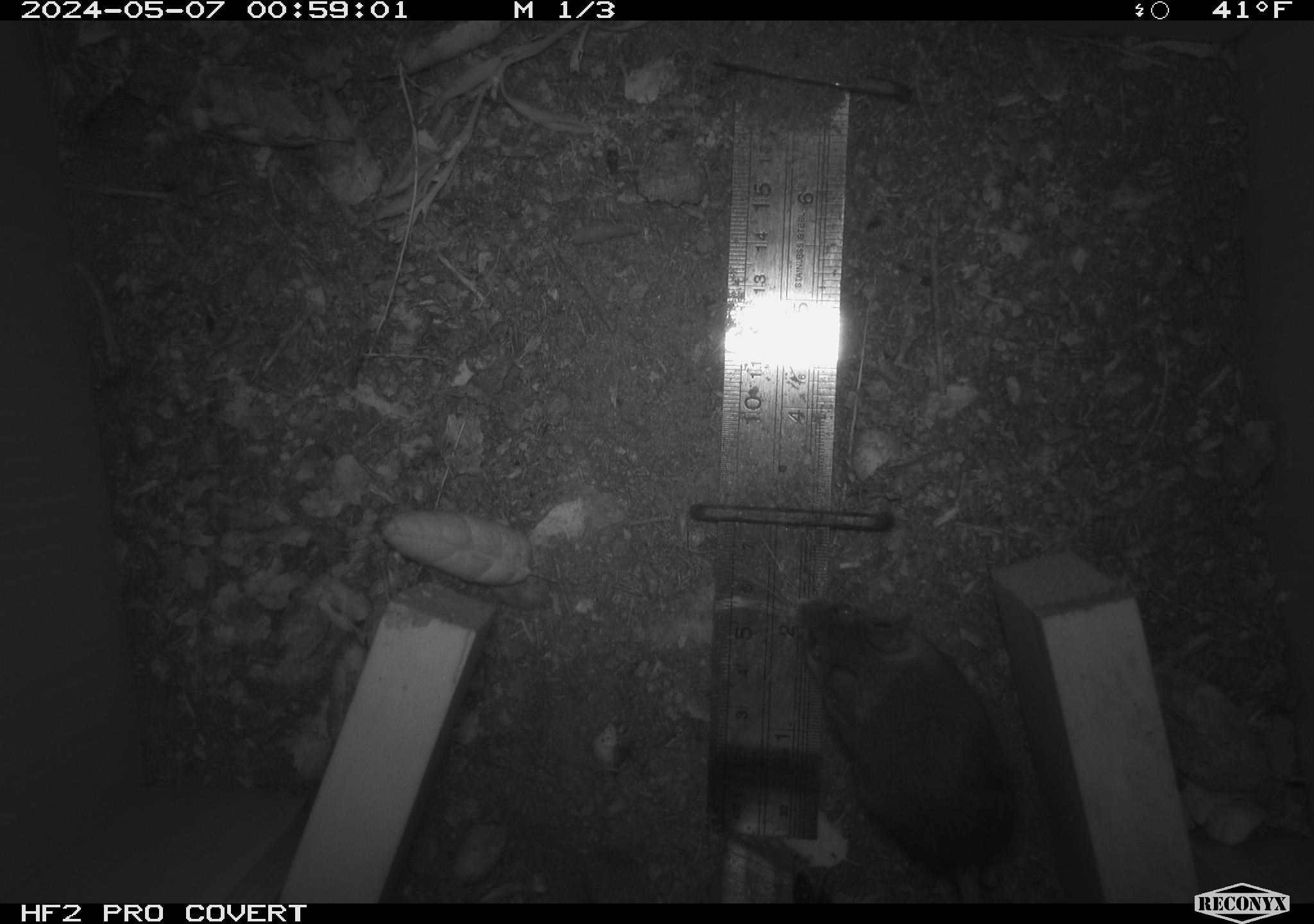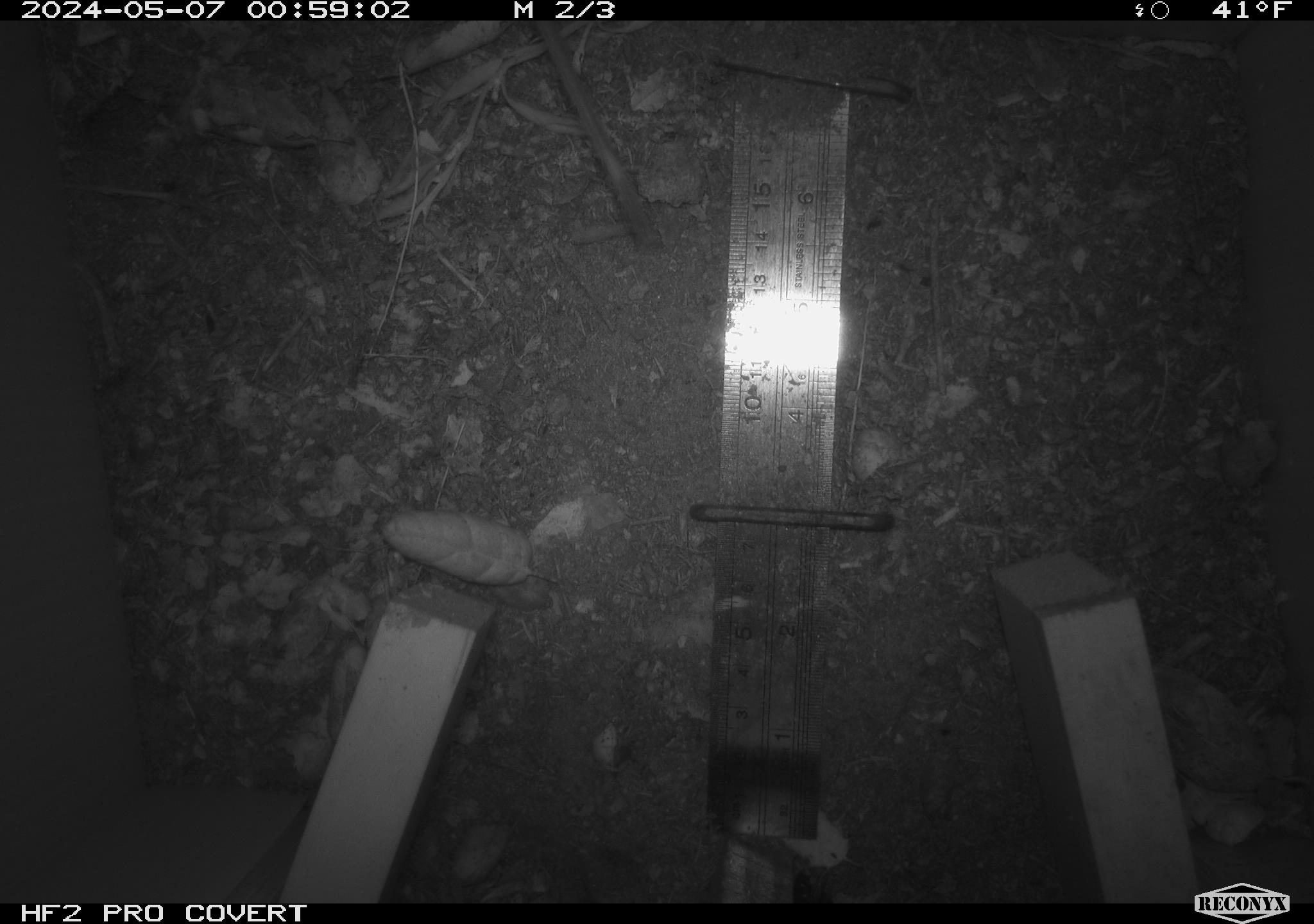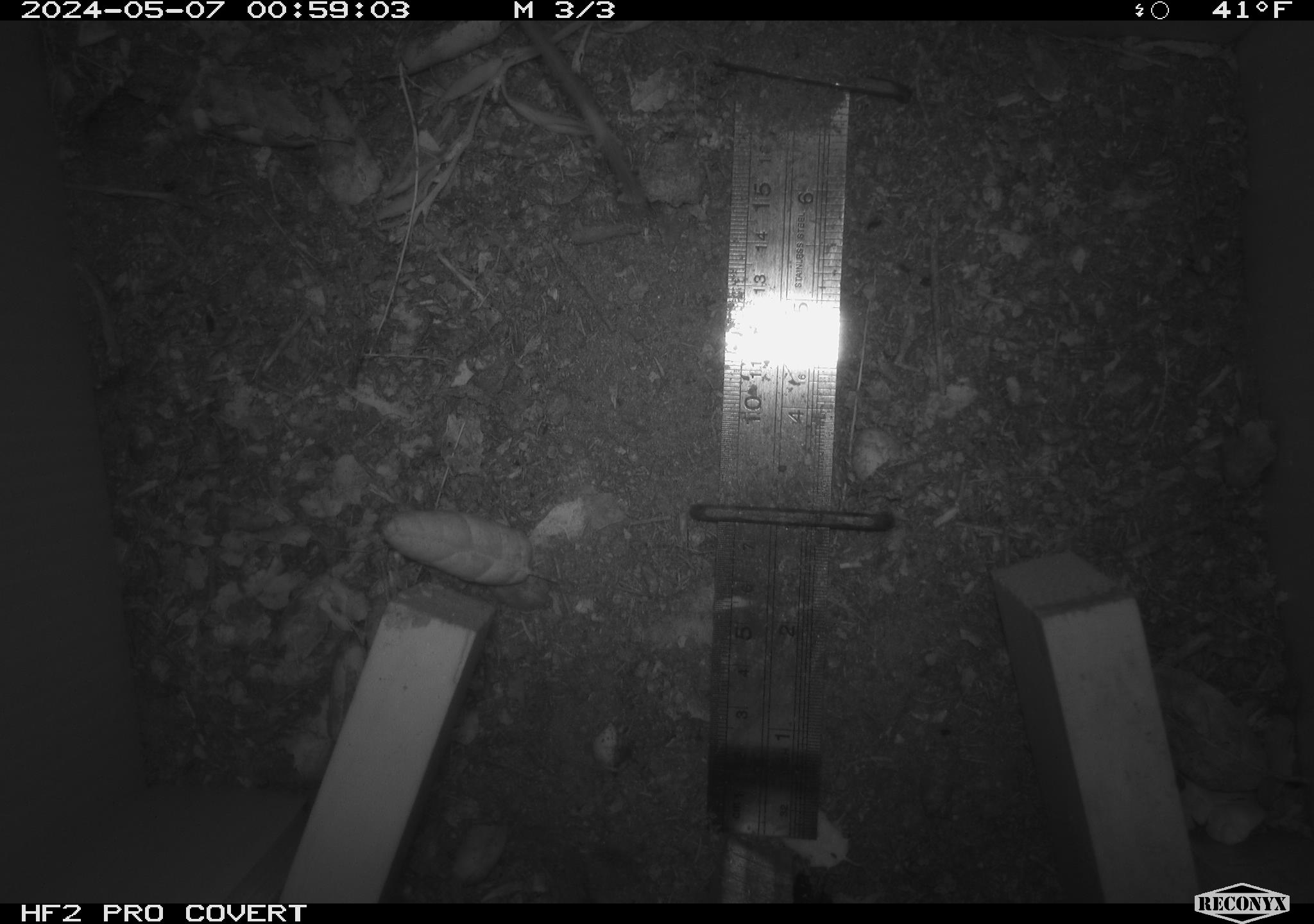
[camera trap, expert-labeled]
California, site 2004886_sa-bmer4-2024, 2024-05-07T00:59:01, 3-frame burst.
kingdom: Animalia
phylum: Chordata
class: Mammalia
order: Rodentia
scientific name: Rodentia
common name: mouse species